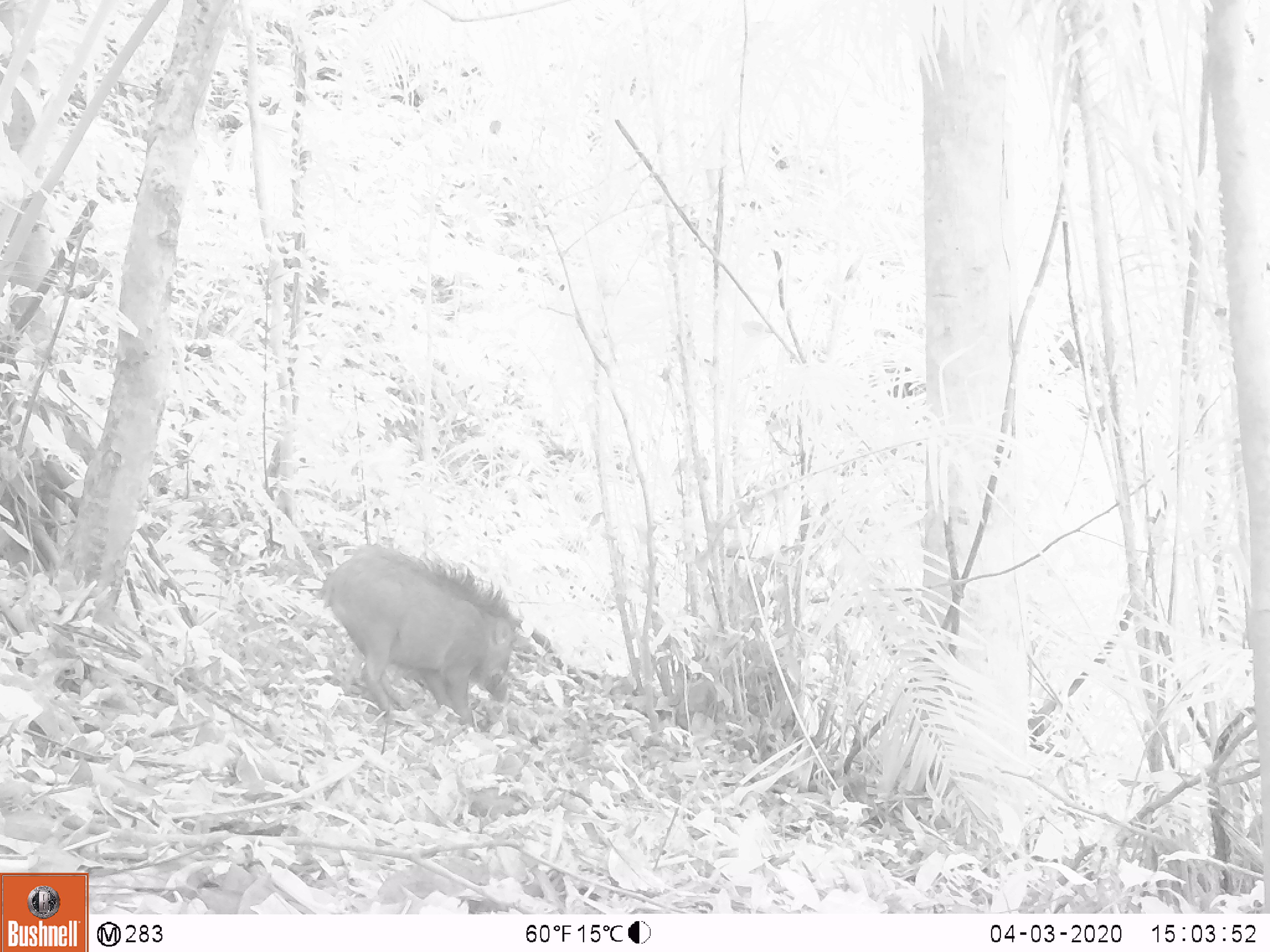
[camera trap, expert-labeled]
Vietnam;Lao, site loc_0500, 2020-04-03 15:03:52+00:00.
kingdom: Animalia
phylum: Chordata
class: Mammalia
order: Artiodactyla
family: Suidae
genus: Sus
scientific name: Sus scrofa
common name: eurasian wild pig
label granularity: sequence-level